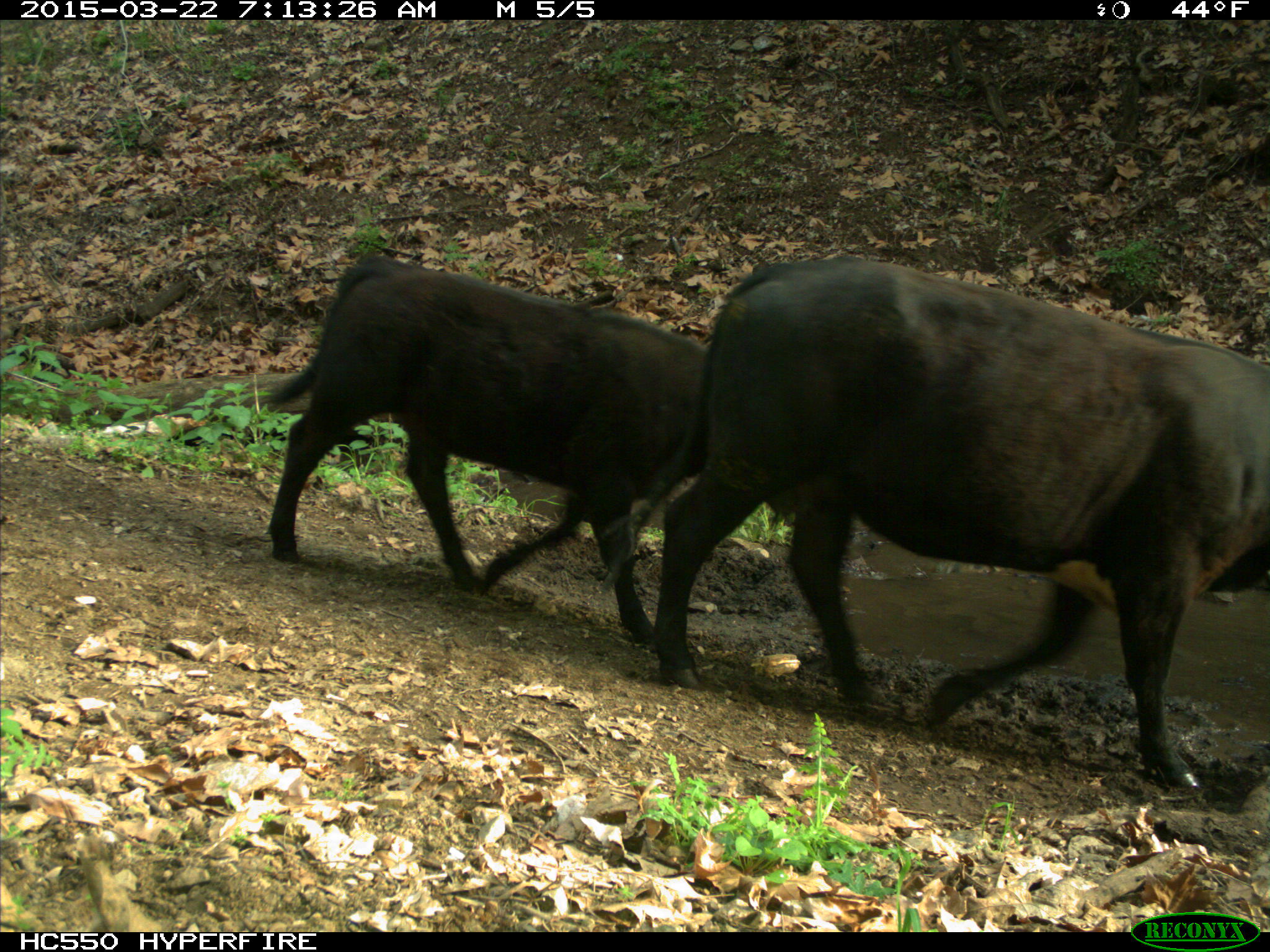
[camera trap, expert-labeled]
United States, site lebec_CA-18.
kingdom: Animalia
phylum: Chordata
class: Mammalia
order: Artiodactyla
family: Bovidae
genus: Bos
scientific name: Bos taurus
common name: domestic cow